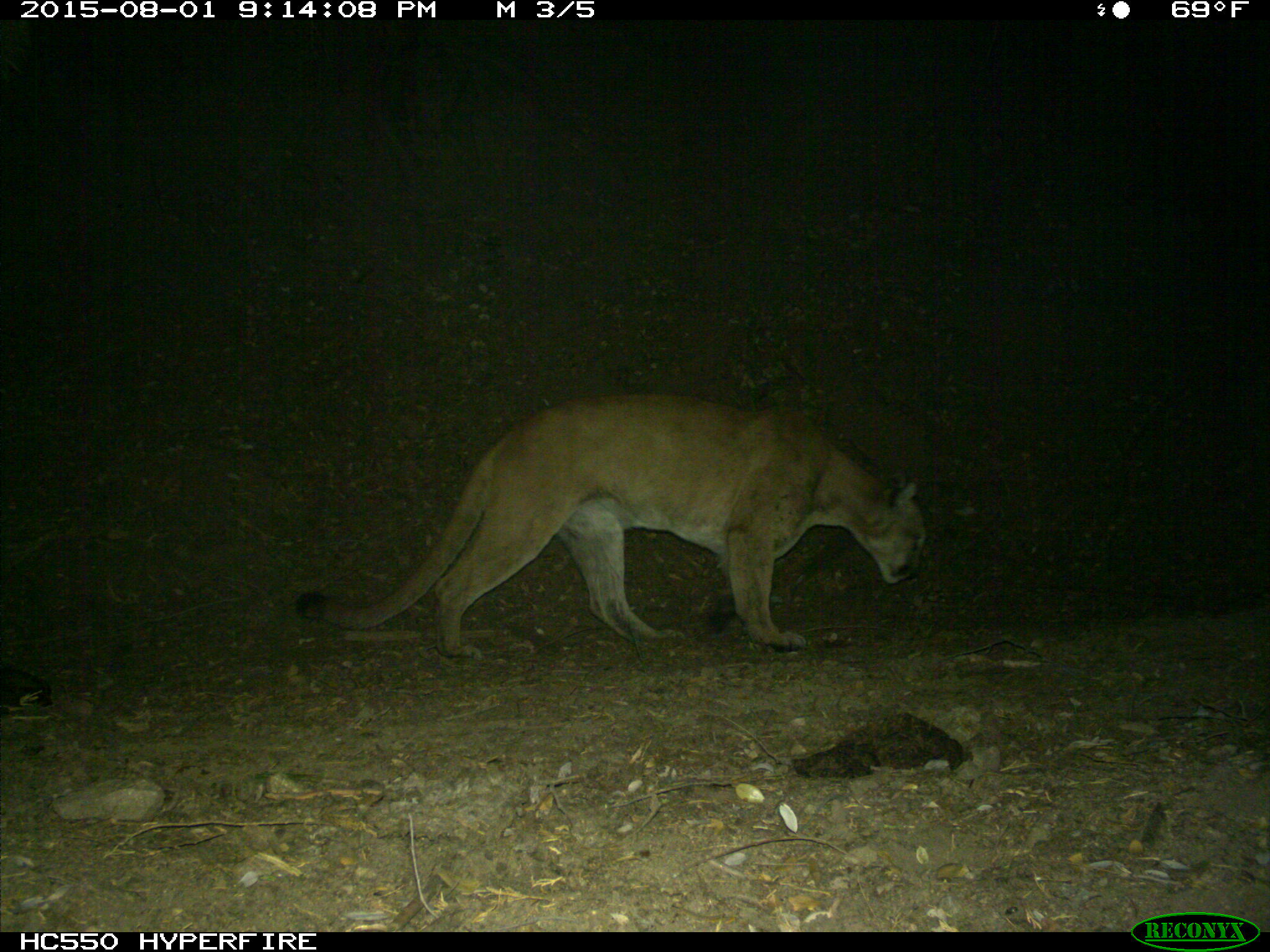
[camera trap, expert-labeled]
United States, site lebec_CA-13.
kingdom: Animalia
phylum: Chordata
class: Mammalia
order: Carnivora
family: Felidae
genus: Puma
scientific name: Puma concolor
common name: mountain lion